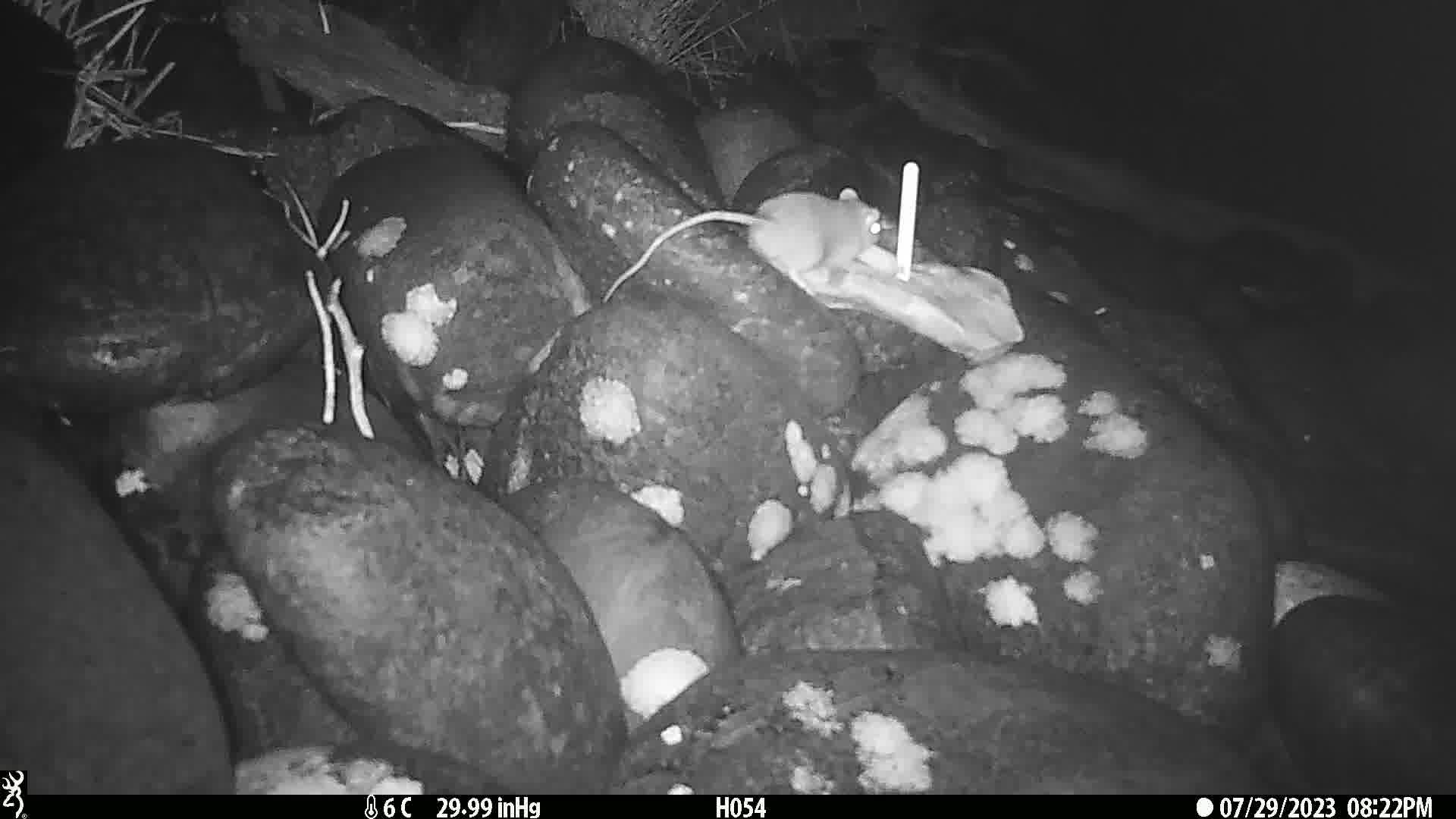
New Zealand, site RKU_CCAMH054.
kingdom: Animalia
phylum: Chordata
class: Mammalia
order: Rodentia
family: Muridae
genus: Rattus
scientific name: Rattus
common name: rat